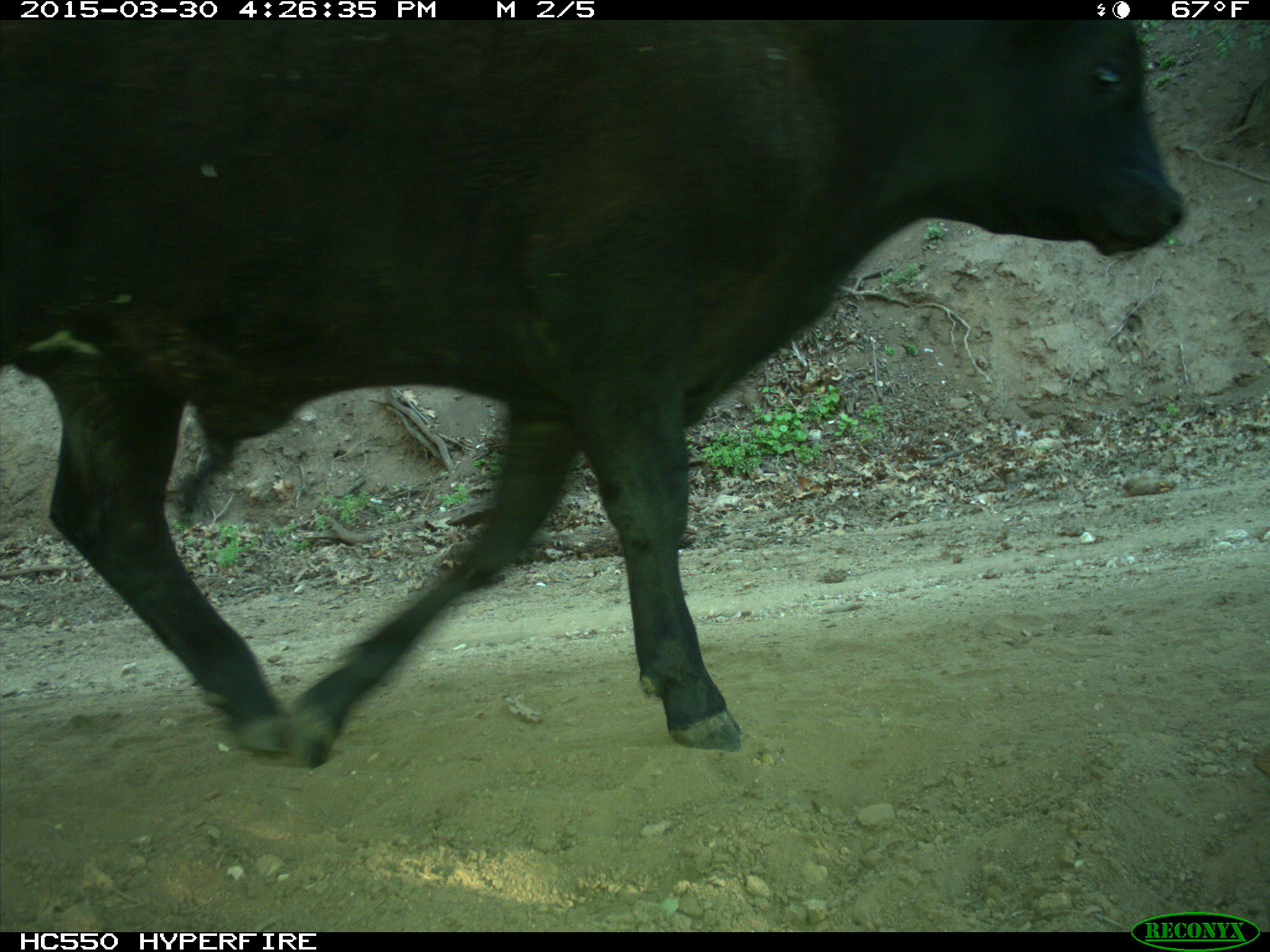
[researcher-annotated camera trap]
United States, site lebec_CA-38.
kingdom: Animalia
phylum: Chordata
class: Mammalia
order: Artiodactyla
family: Bovidae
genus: Bos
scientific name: Bos taurus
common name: domestic cow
Bos taurus (domestic cow).